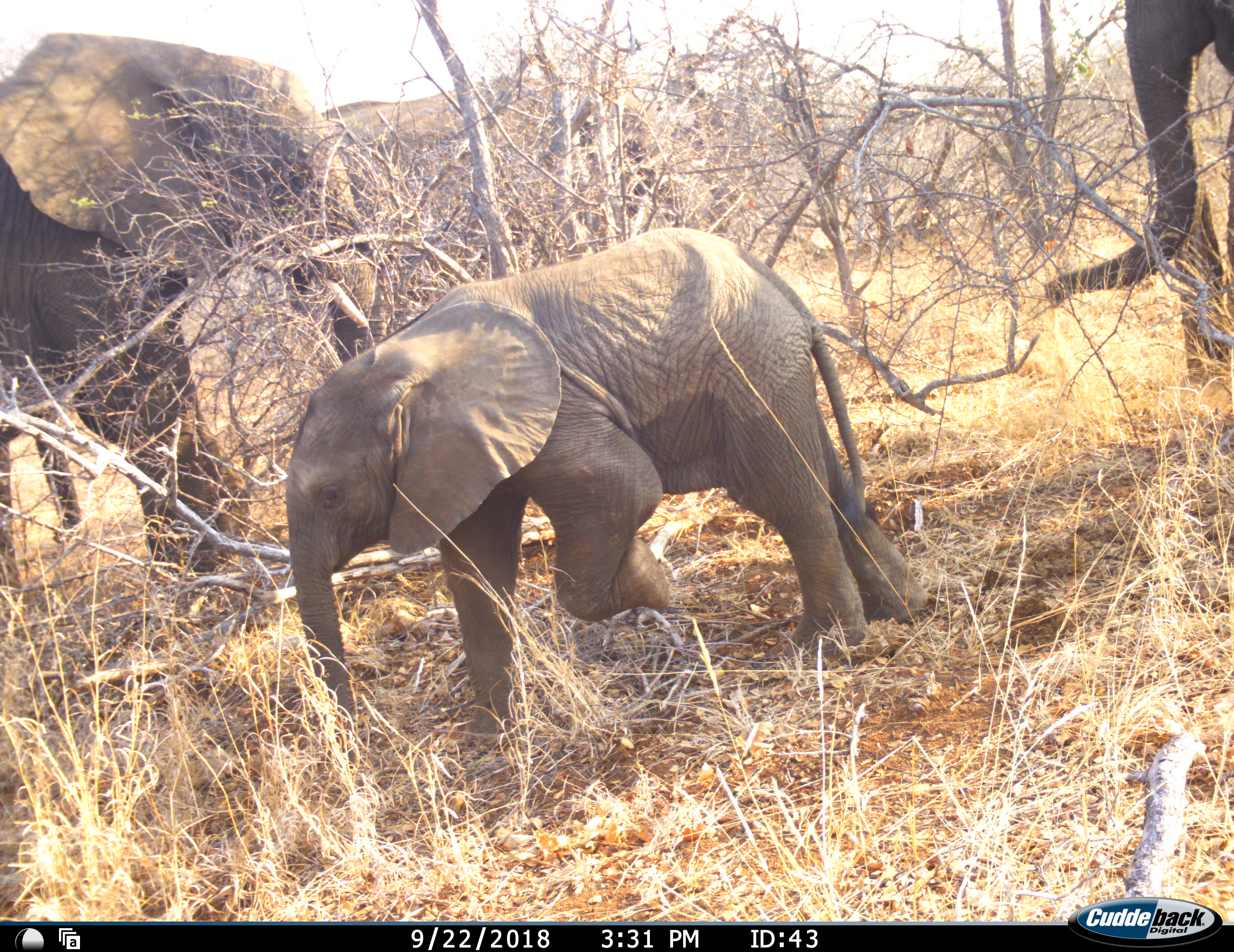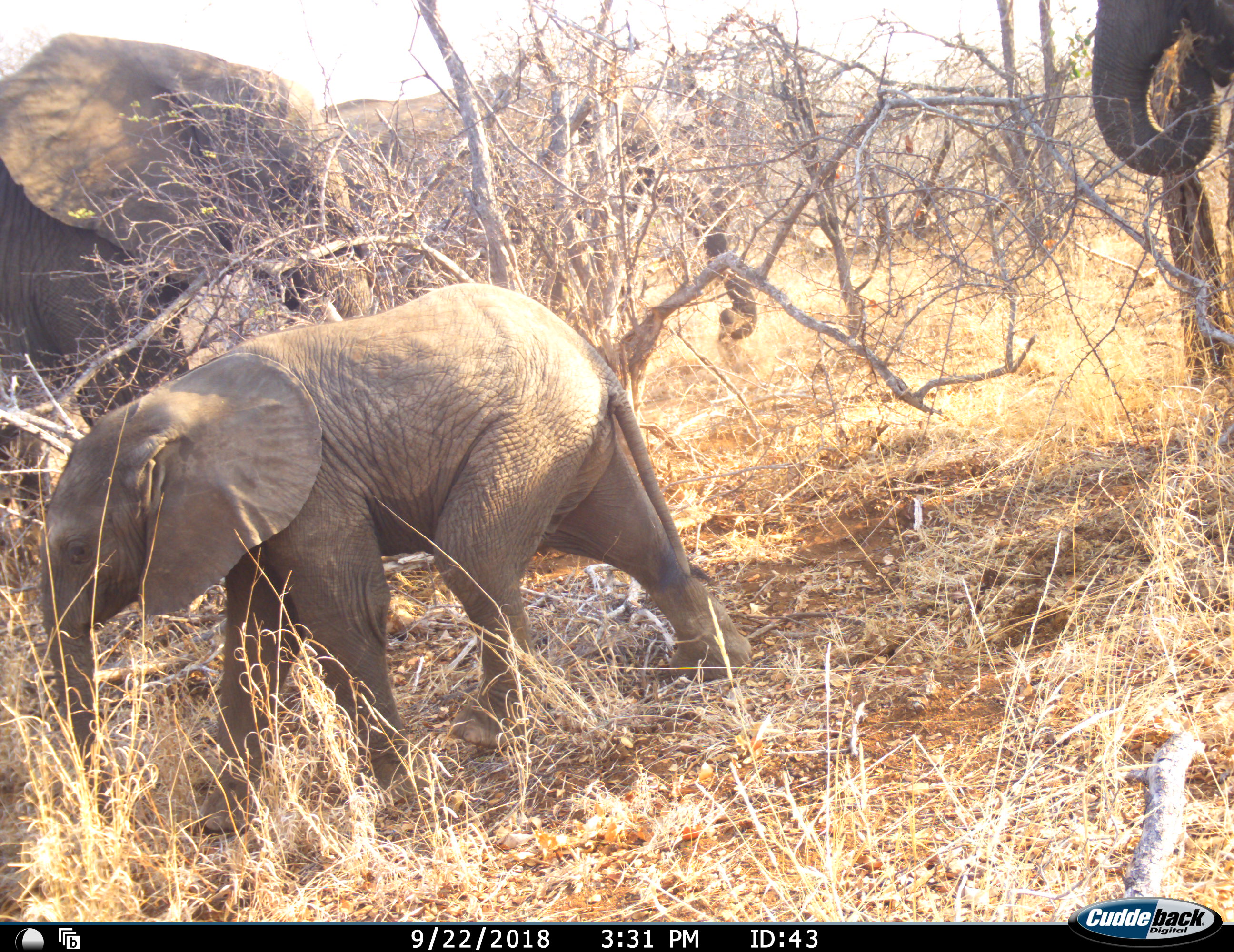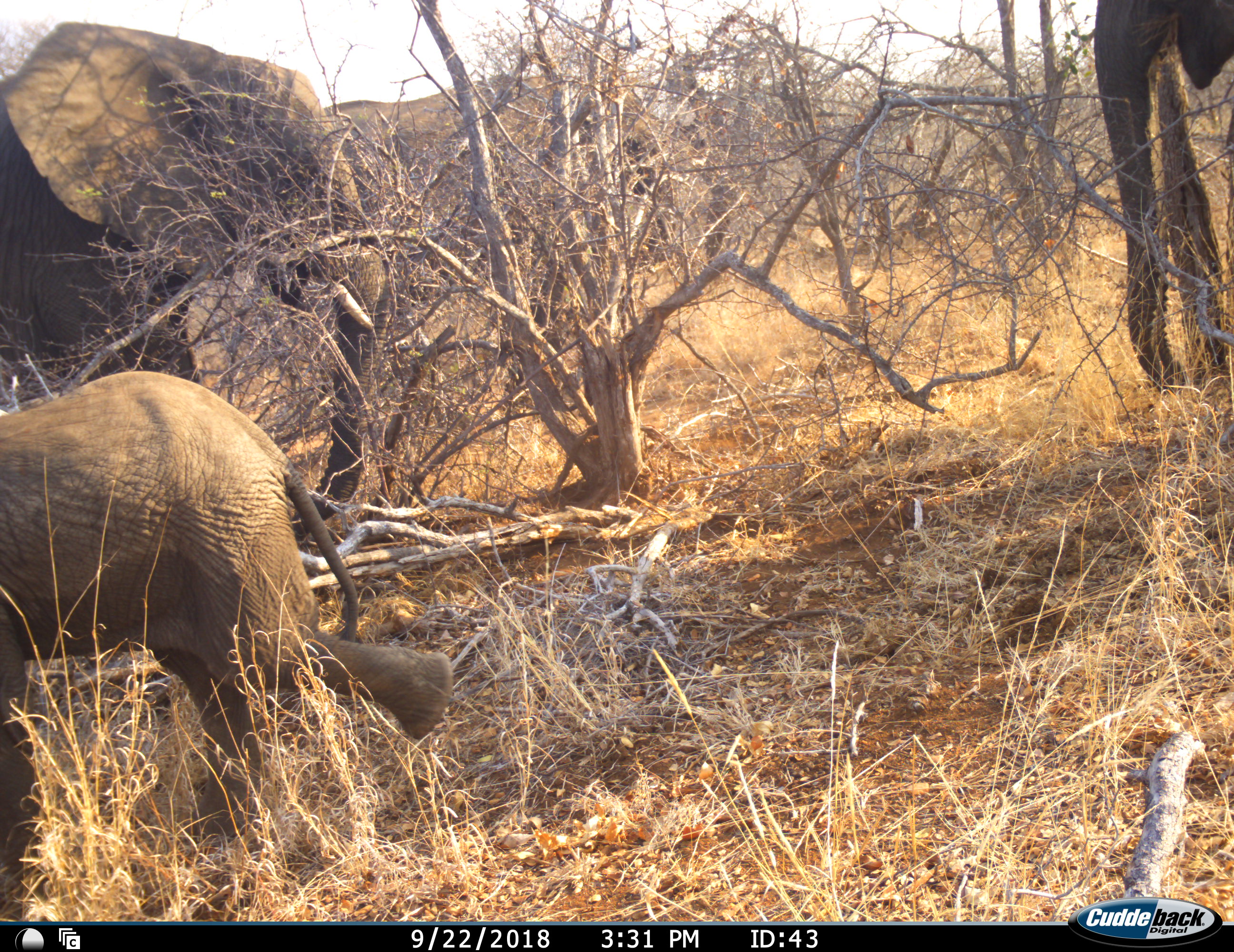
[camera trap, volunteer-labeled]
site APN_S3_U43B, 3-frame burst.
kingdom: Animalia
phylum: Chordata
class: Mammalia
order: Proboscidea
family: Elephantidae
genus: Loxodonta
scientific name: Loxodonta africana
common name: african bush elephant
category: elephant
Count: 3.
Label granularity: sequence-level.